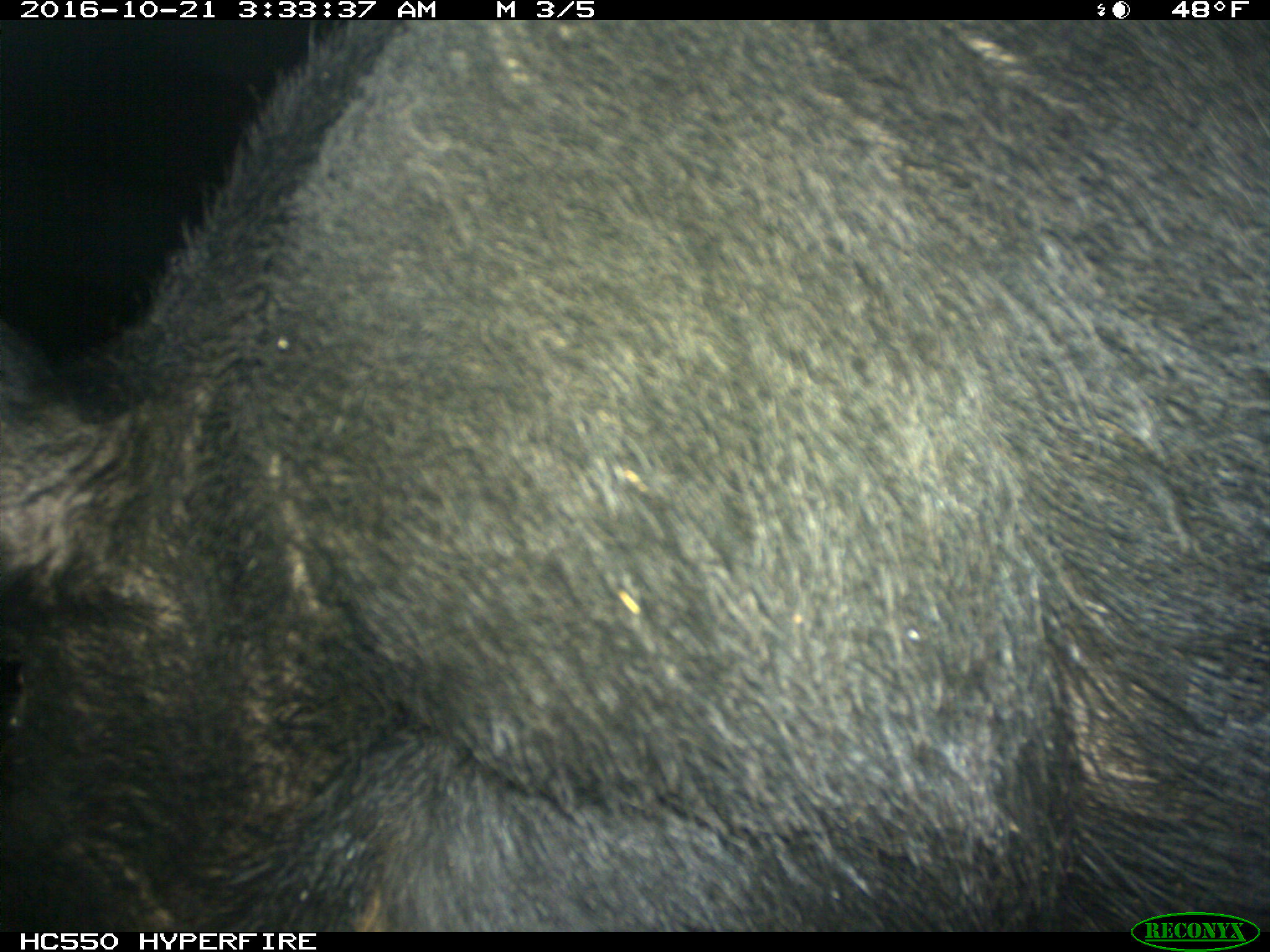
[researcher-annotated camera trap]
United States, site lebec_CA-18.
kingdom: Animalia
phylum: Chordata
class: Mammalia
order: Artiodactyla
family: Suidae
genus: Sus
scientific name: Sus scrofa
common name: wild boar